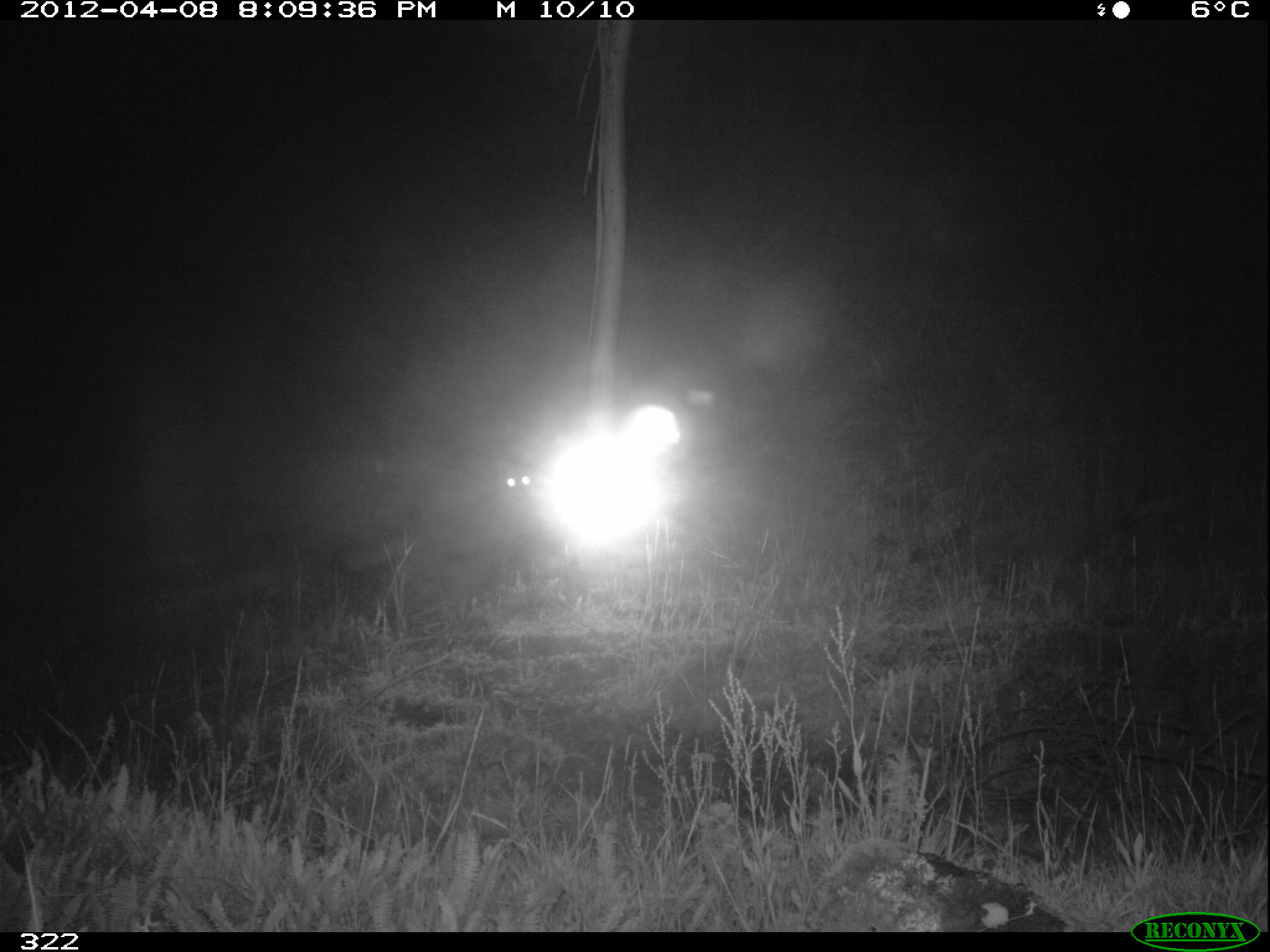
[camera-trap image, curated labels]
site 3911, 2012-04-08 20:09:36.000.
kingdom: Animalia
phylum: Chordata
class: Mammalia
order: Carnivora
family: Canidae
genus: Lycalopex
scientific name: Lycalopex culpaeus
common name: culpeo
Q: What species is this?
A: Lycalopex culpaeus (culpeo).